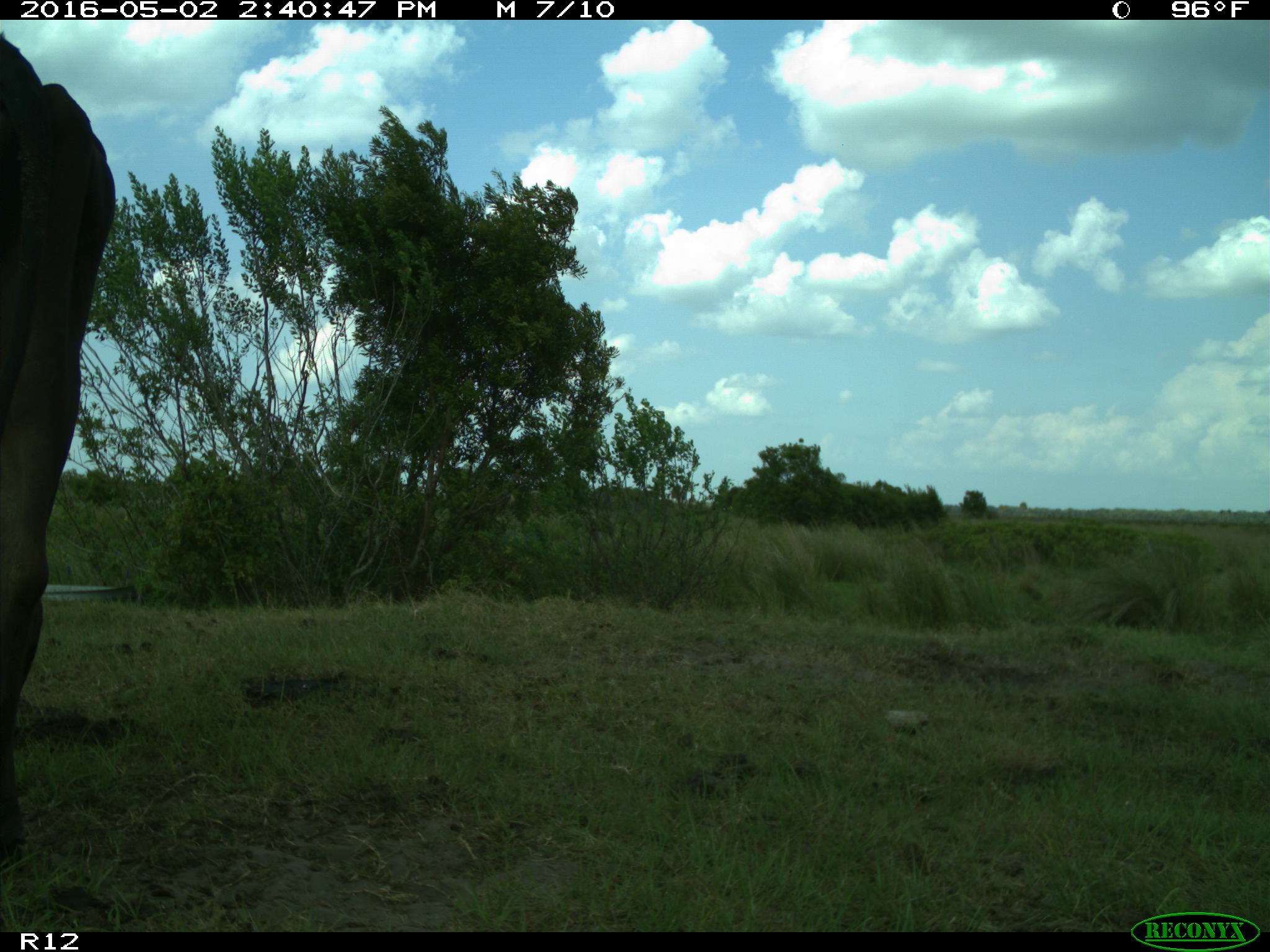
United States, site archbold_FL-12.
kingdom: Animalia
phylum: Chordata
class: Mammalia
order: Artiodactyla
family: Bovidae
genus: Bos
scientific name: Bos taurus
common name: domestic cow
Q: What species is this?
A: Bos taurus (domestic cow).